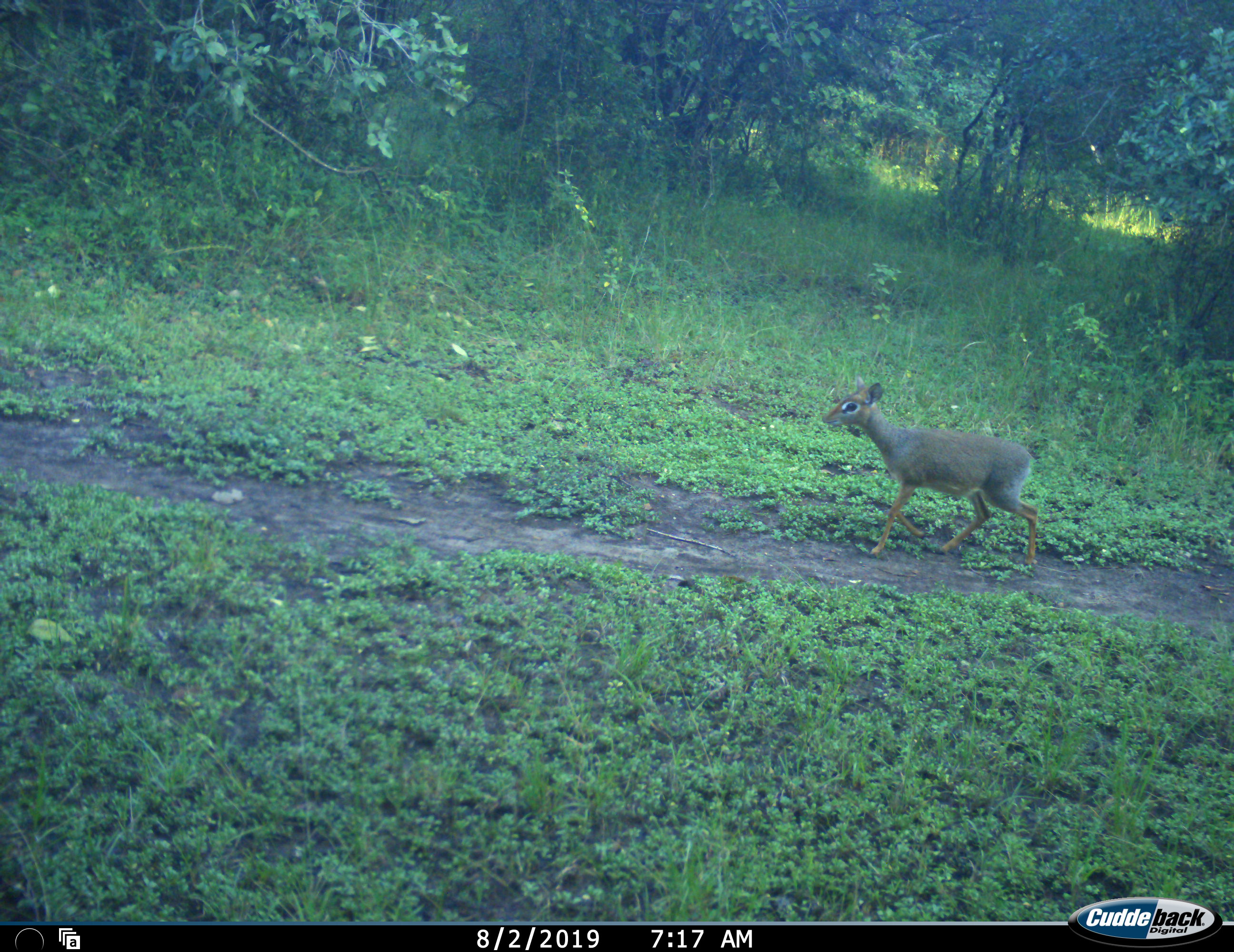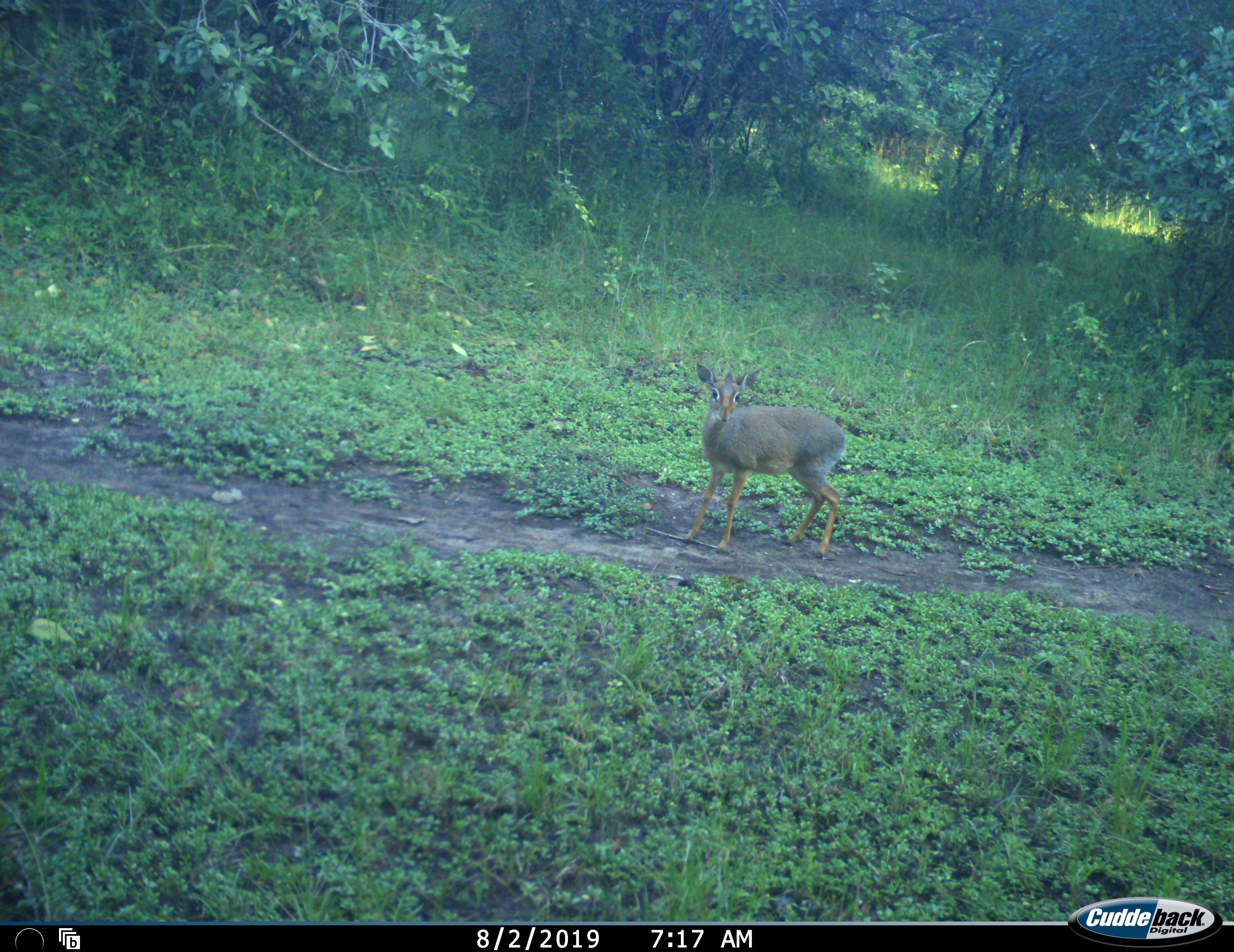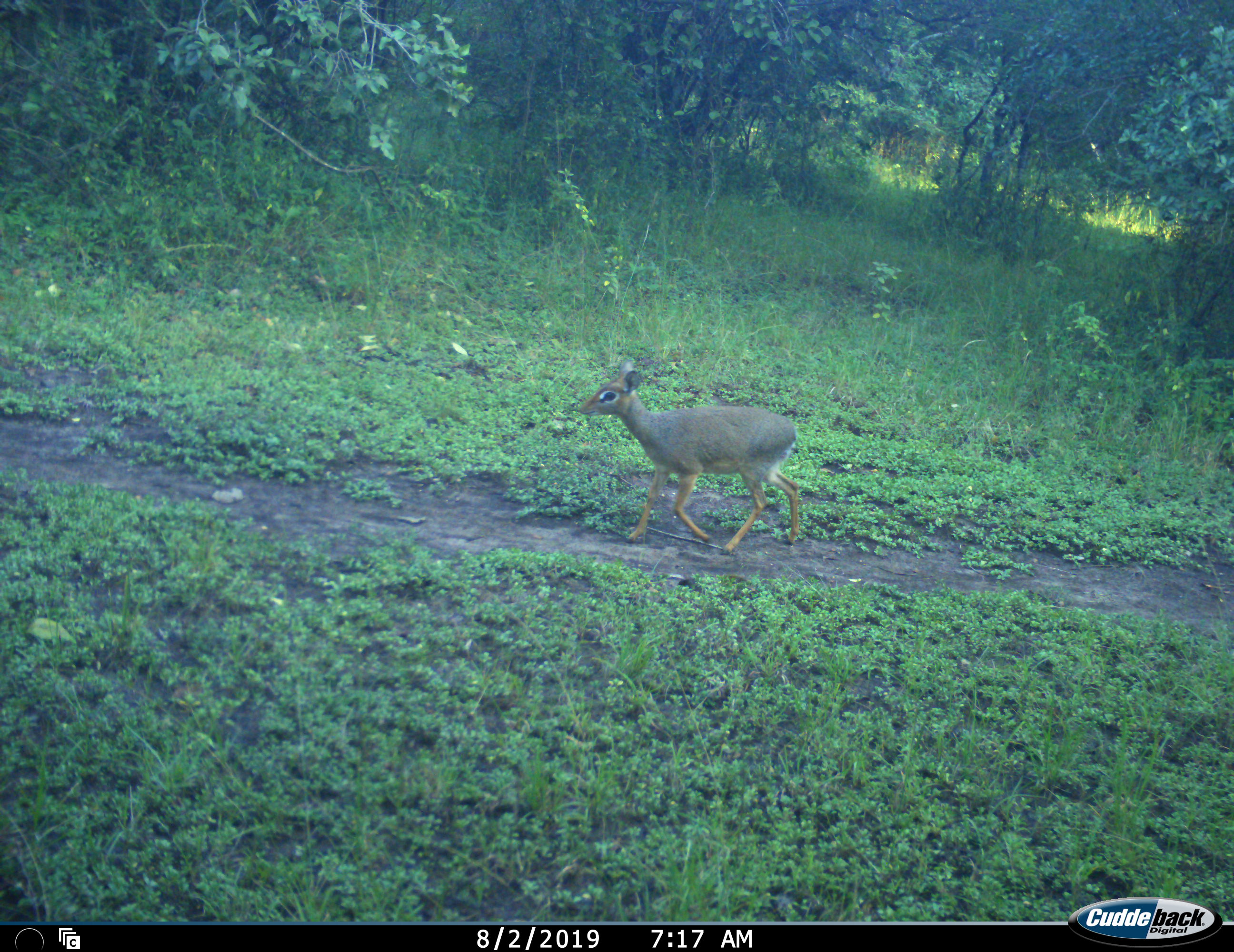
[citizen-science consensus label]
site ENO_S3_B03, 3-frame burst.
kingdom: Animalia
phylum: Chordata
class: Mammalia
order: Artiodactyla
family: Bovidae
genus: Madoqua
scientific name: Madoqua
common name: dik-dik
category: dikdik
Dikdik (dik-dik) (Madoqua), count 1. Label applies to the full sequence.